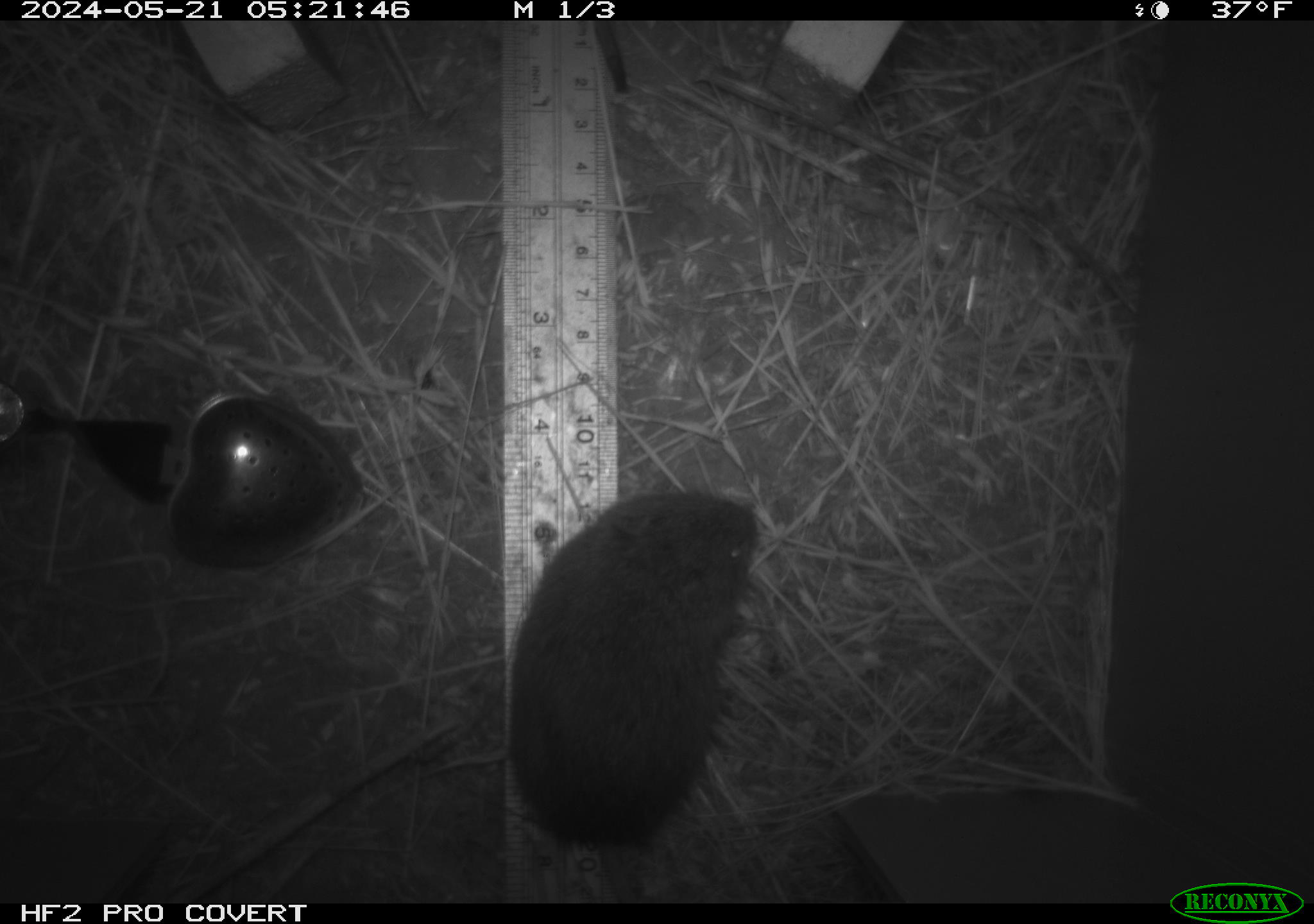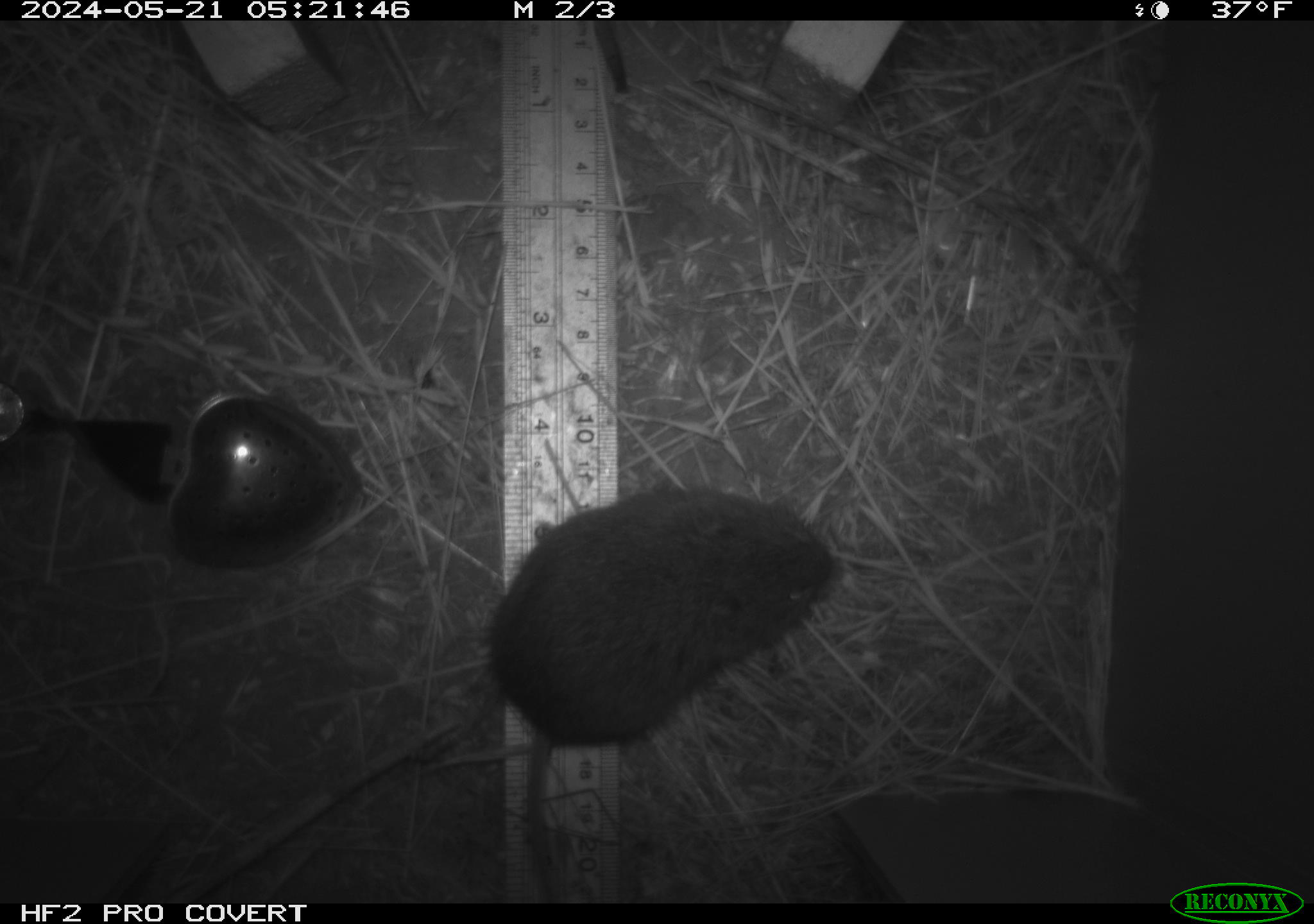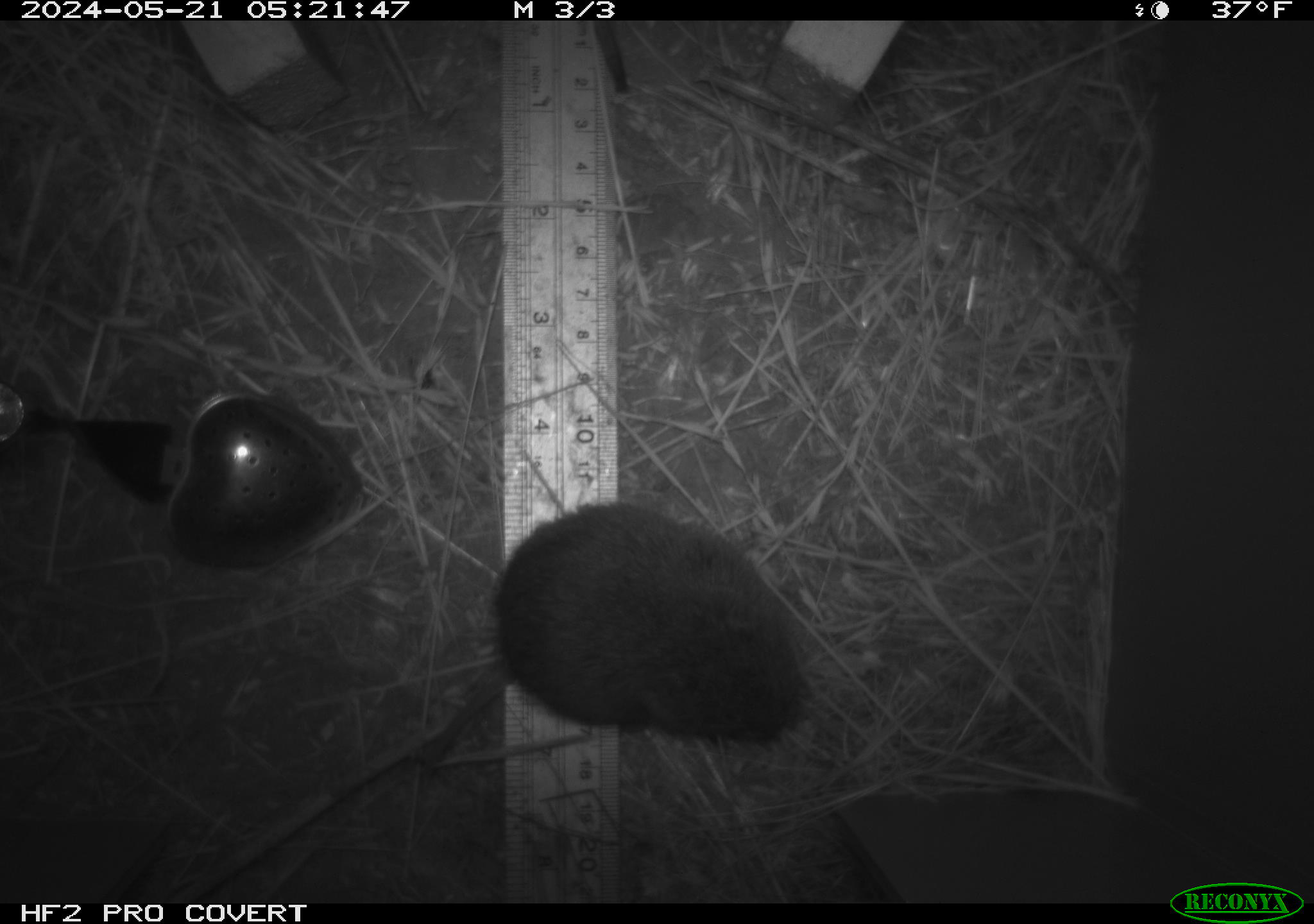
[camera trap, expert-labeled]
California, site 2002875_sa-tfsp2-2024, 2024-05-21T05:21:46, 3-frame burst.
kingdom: Animalia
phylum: Chordata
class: Mammalia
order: Rodentia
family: Cricetidae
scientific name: Arvicolinae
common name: voles, lemmings, and muskrats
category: arvicolinae subfamily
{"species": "arvicolinae subfamily (voles, lemmings, and muskrats) (Arvicolinae)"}